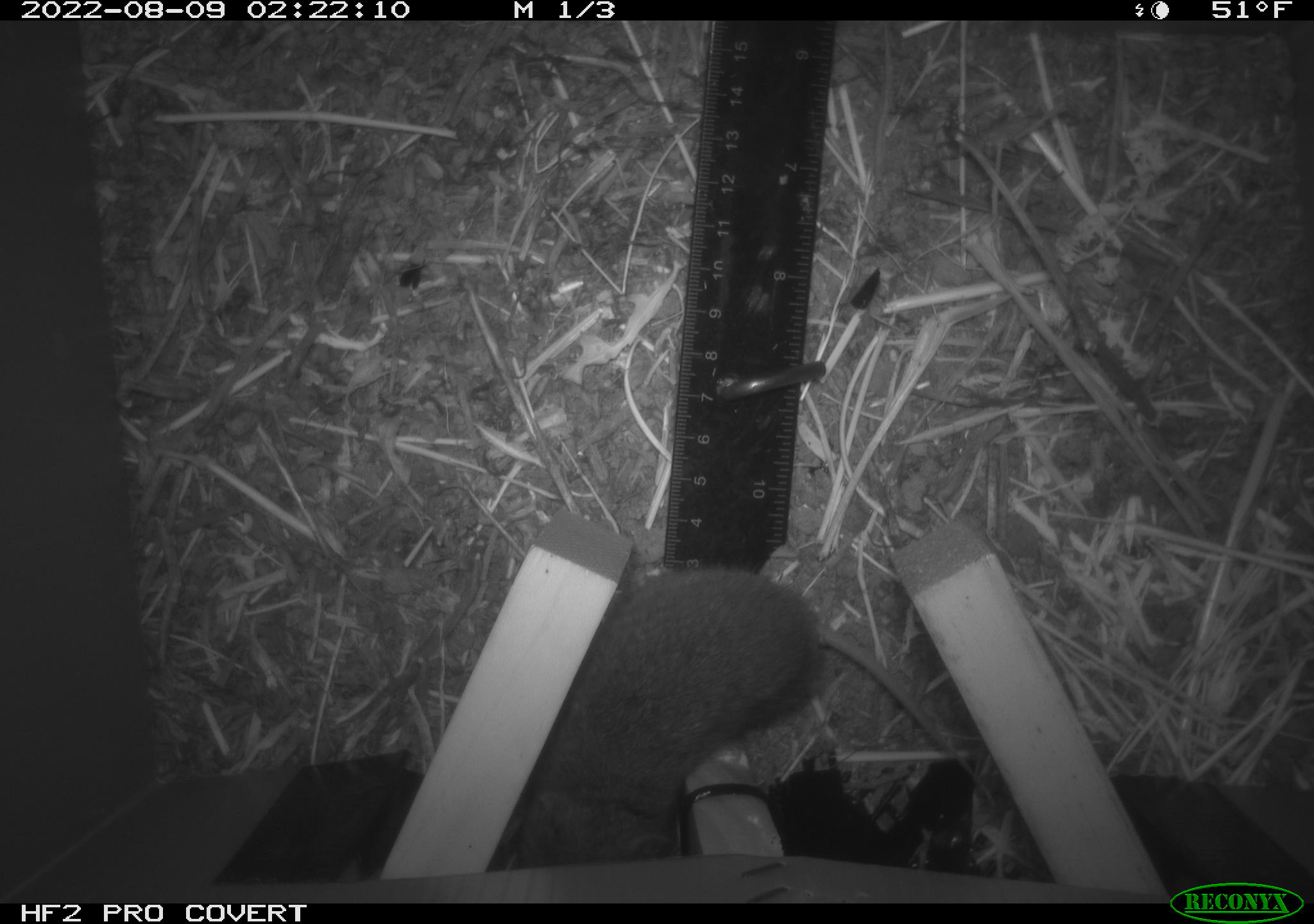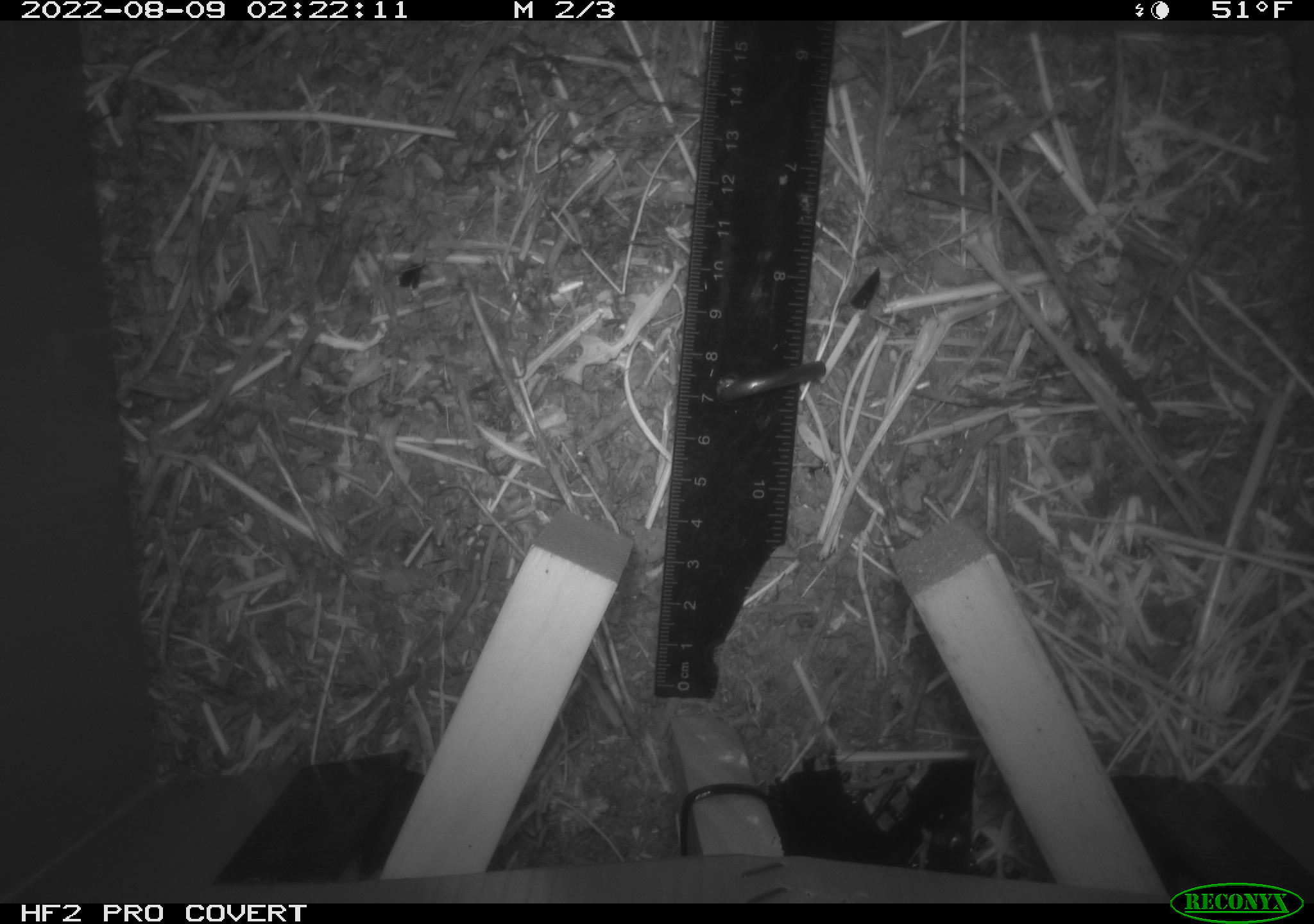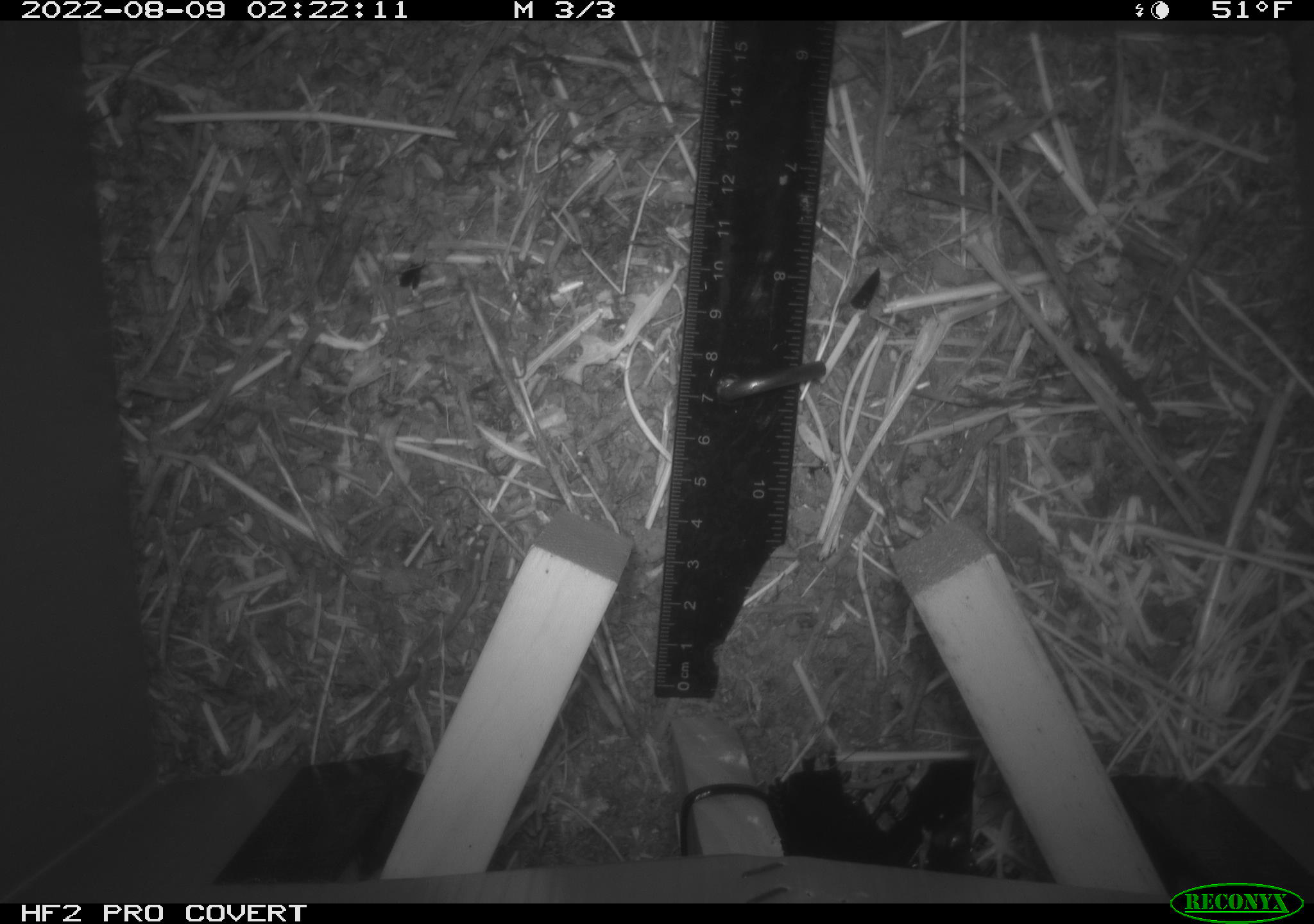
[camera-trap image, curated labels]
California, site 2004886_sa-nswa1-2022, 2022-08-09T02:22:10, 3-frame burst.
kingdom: Animalia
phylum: Chordata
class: Mammalia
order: Rodentia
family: Cricetidae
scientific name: Cricetidae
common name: hamsters, voles, lemmings, and allies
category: cricetidae family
Cricetidae family (hamsters, voles, lemmings, and allies) (Cricetidae).